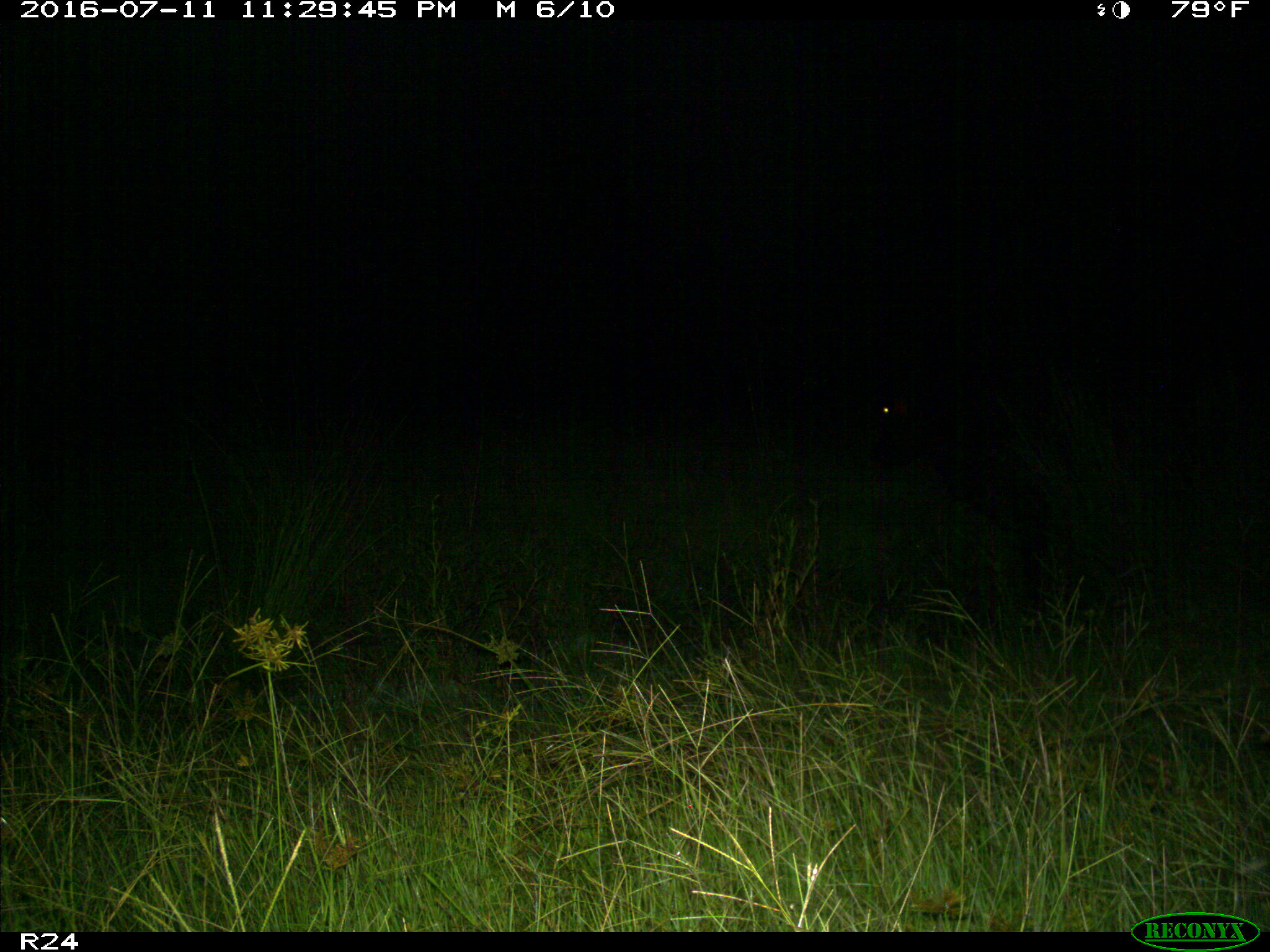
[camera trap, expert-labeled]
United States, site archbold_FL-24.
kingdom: Animalia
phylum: Chordata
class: Mammalia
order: Artiodactyla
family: Bovidae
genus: Bos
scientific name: Bos taurus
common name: domestic cow